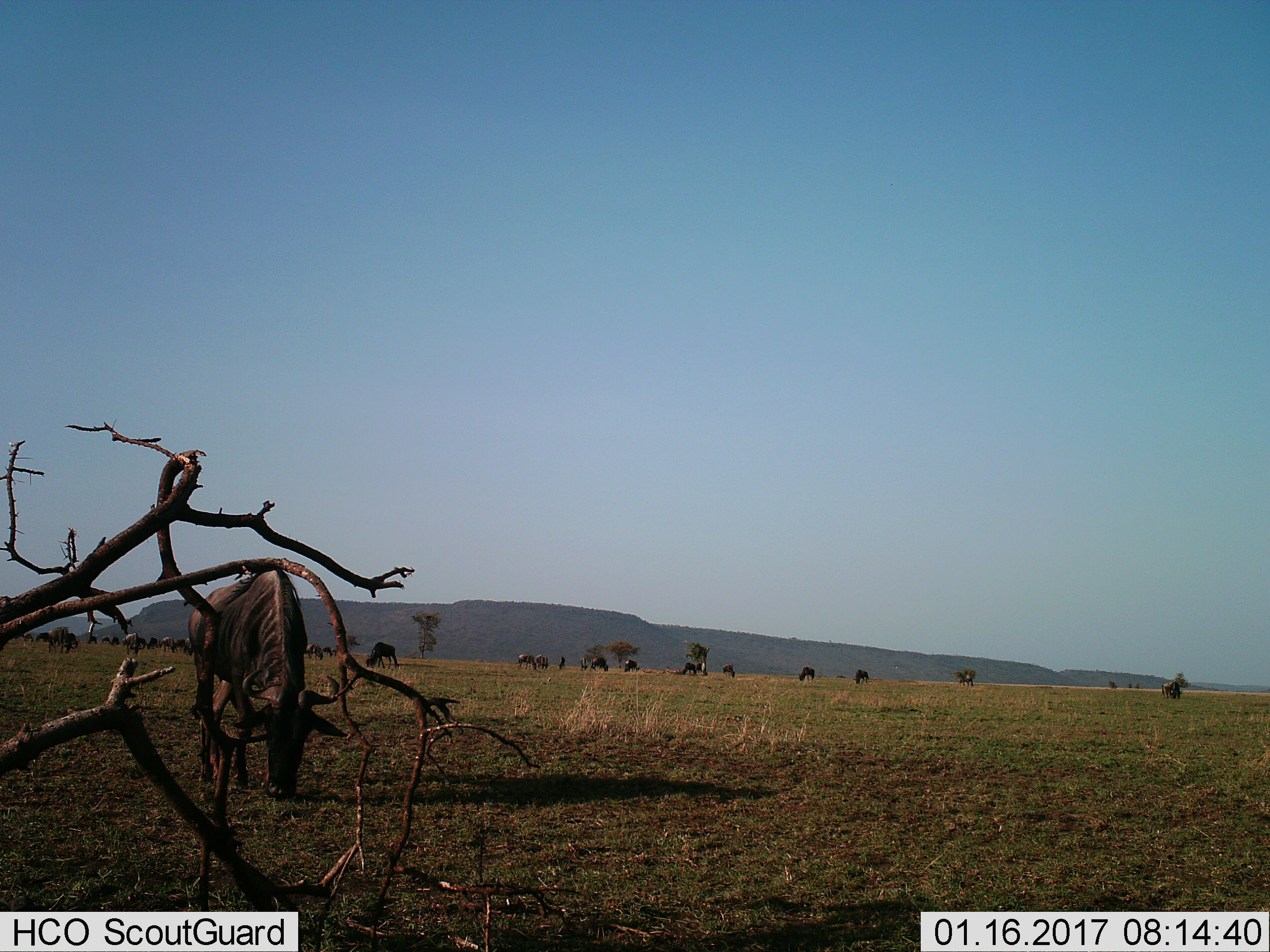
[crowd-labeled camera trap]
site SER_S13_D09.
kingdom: Animalia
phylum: Chordata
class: Mammalia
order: Artiodactyla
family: Bovidae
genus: Connochaetes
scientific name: Connochaetes taurinus taurinus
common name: blue wildebeest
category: wildebeestblue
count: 11-50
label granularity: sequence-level